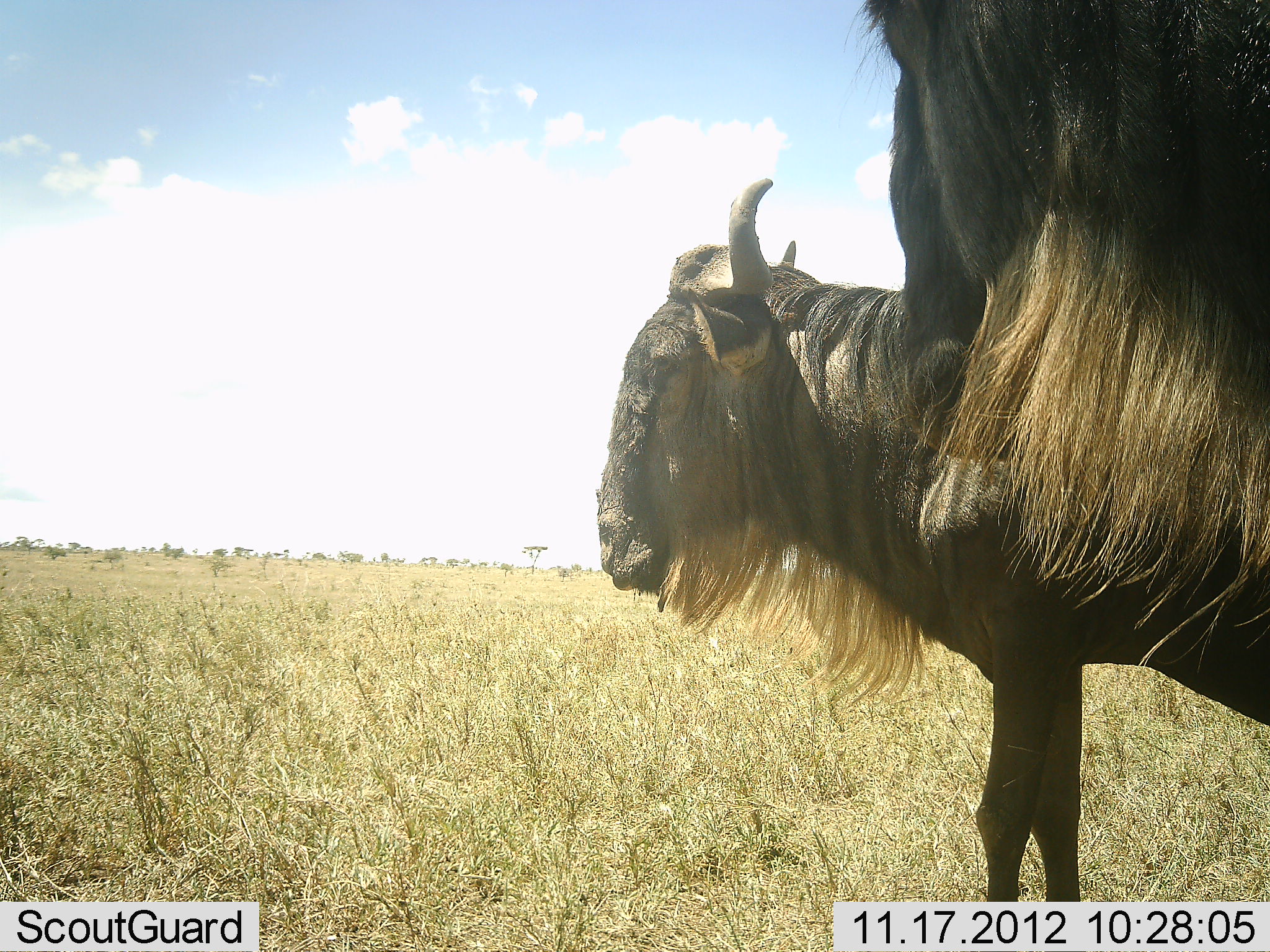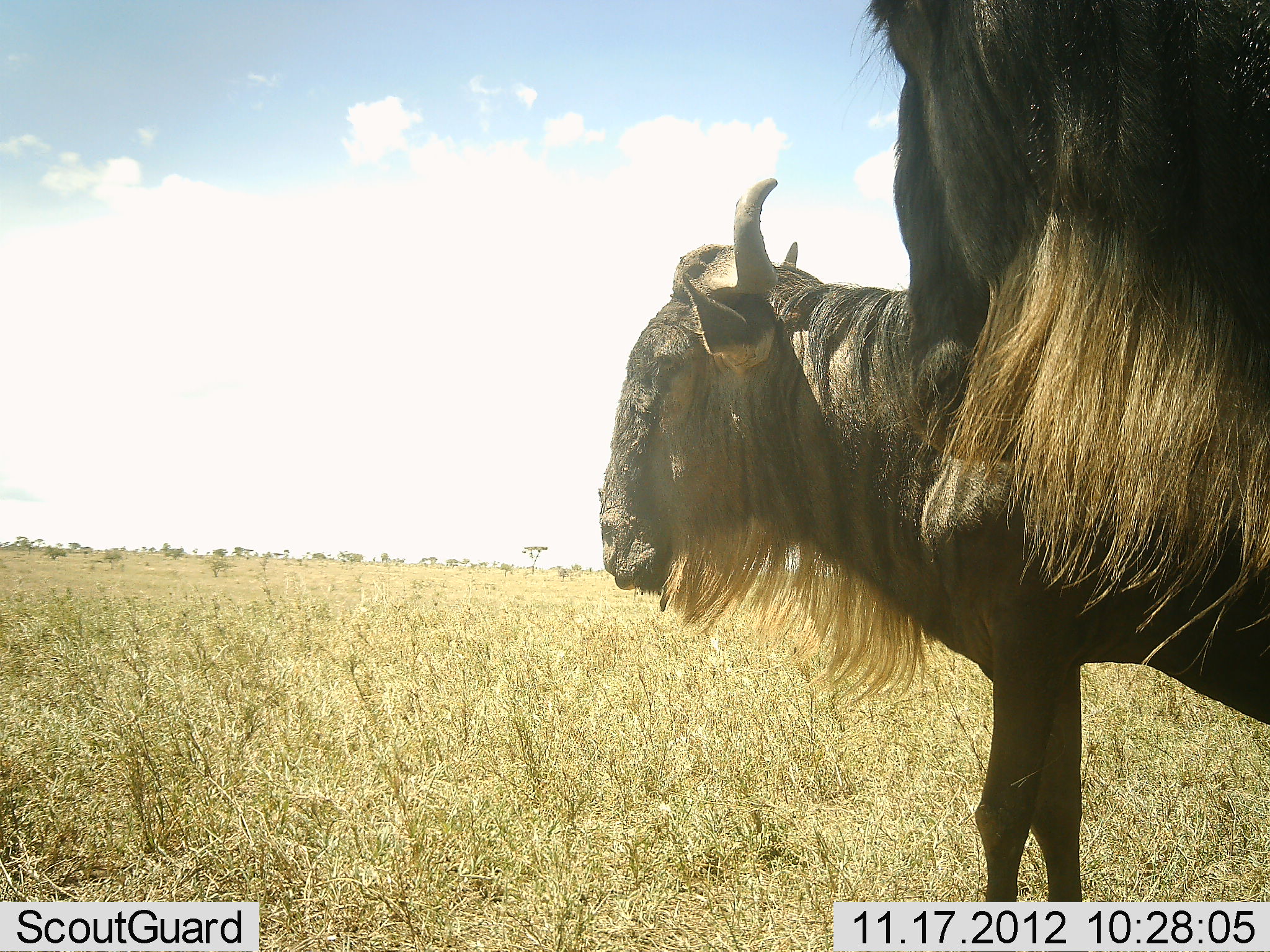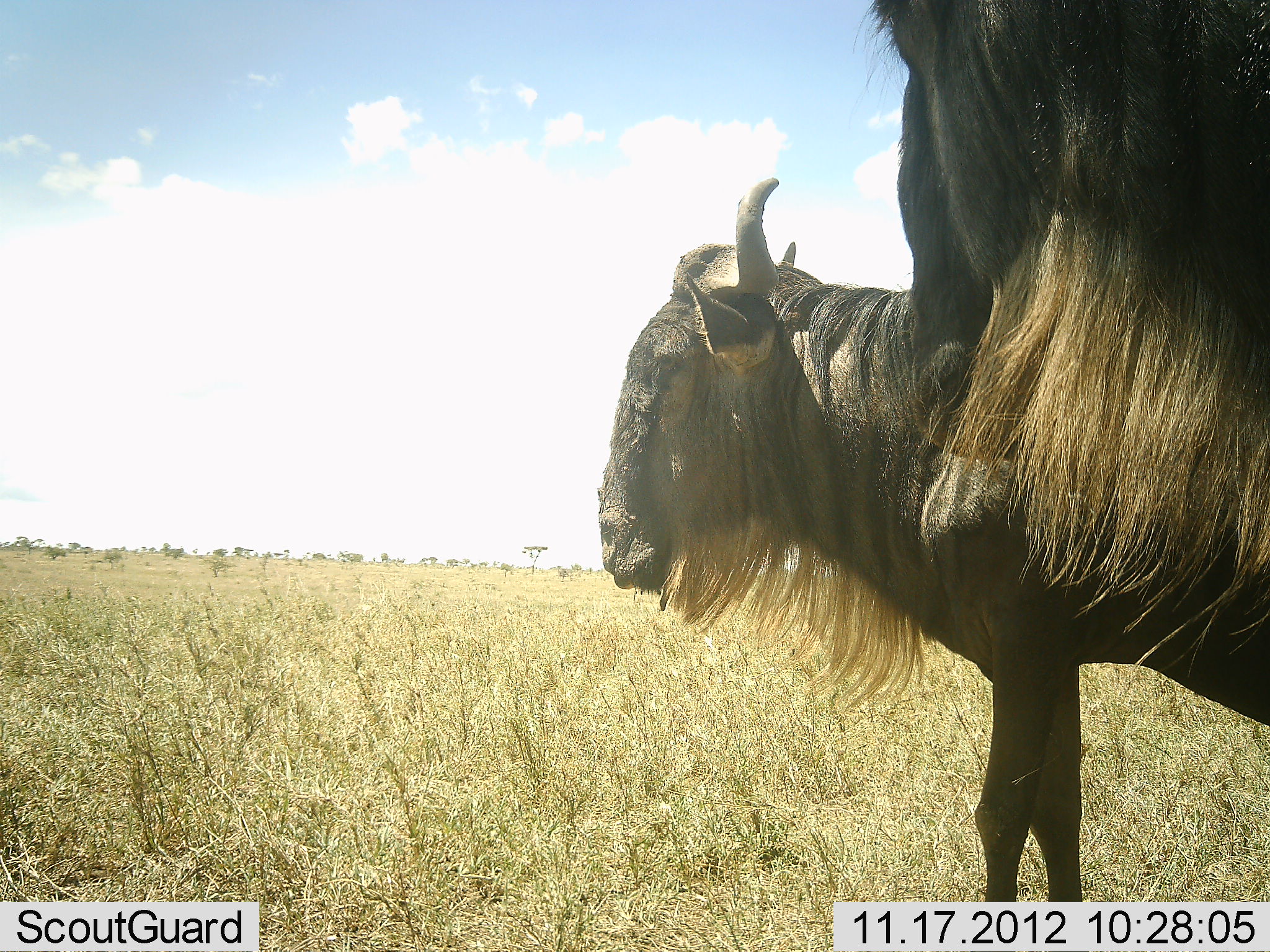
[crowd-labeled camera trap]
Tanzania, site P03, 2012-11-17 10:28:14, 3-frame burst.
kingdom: Animalia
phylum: Chordata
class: Mammalia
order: Artiodactyla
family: Bovidae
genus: Connochaetes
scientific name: Connochaetes taurinus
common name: blue wildebeest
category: wildebeest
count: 2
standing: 80%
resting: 0%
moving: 10%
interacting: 10%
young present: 0%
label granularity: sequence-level